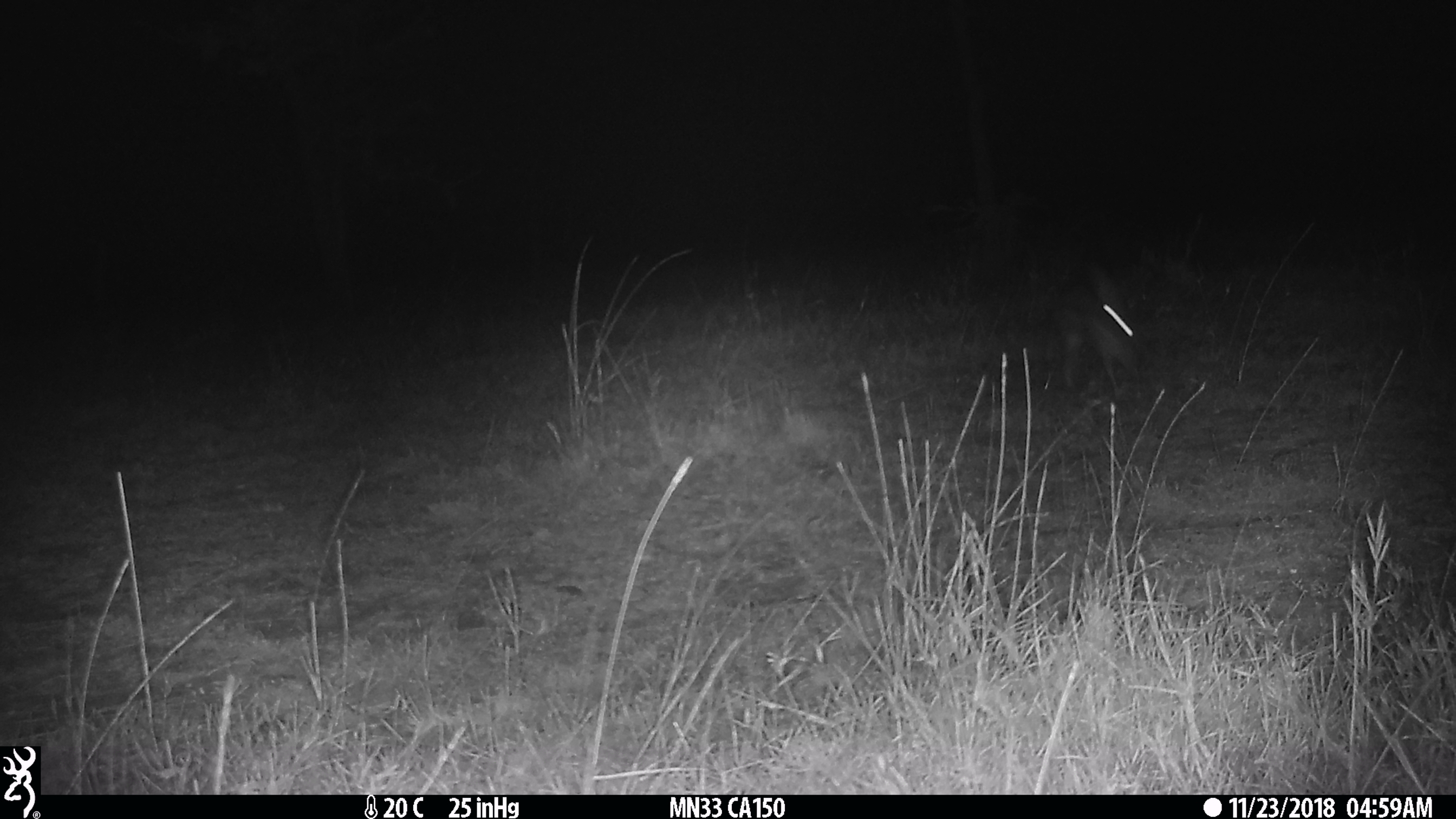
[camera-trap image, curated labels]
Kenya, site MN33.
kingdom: Animalia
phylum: Chordata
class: Mammalia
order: Lagomorpha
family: Leporidae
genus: Lepus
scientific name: Lepus capensis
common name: cape hare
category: hare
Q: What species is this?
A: Hare (cape hare) (Lepus capensis).